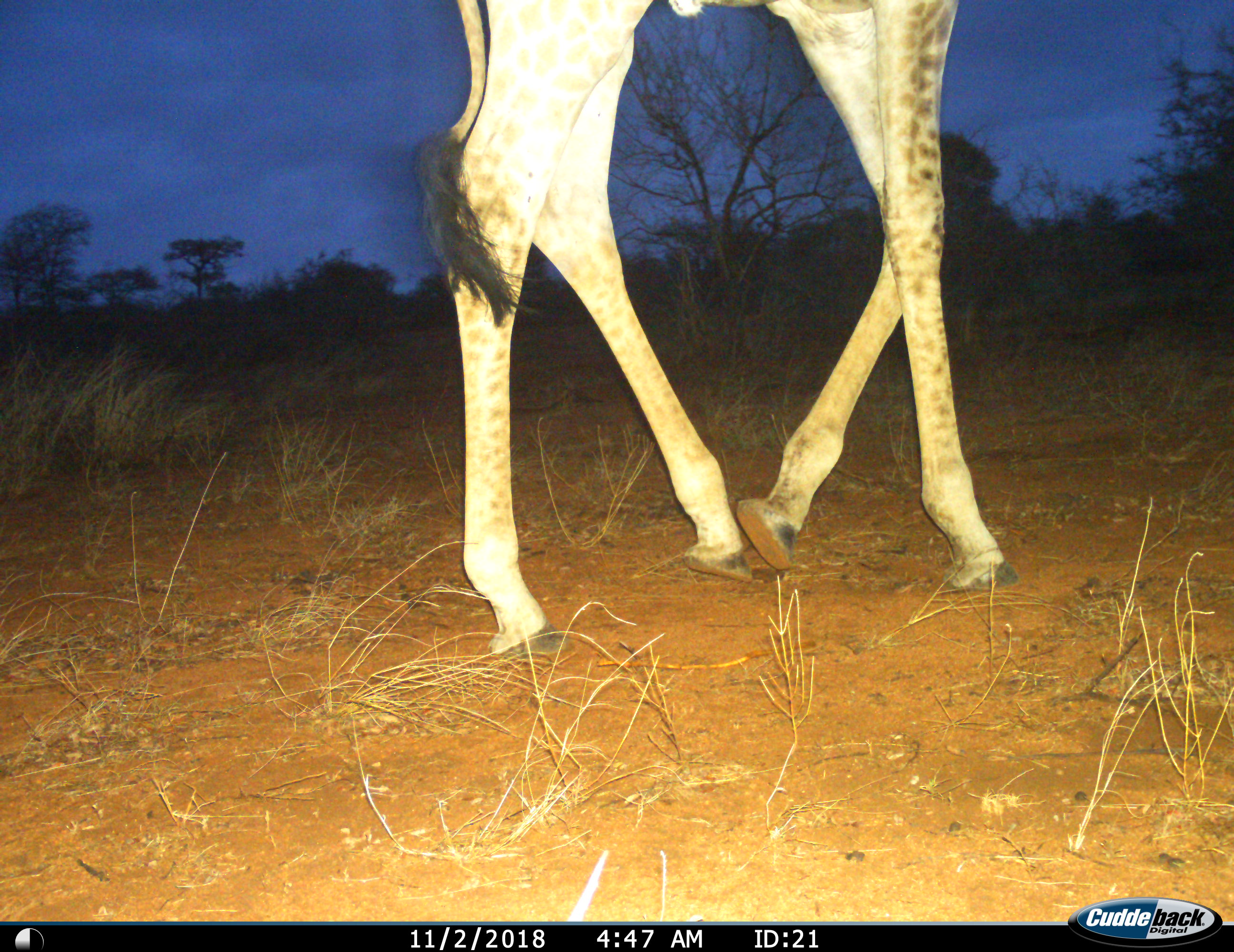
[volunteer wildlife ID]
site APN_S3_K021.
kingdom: Animalia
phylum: Chordata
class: Mammalia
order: Artiodactyla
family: Giraffidae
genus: Giraffa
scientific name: Giraffa camelopardalis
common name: giraffe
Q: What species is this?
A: Giraffe (Giraffa camelopardalis).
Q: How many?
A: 1.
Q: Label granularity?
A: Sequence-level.